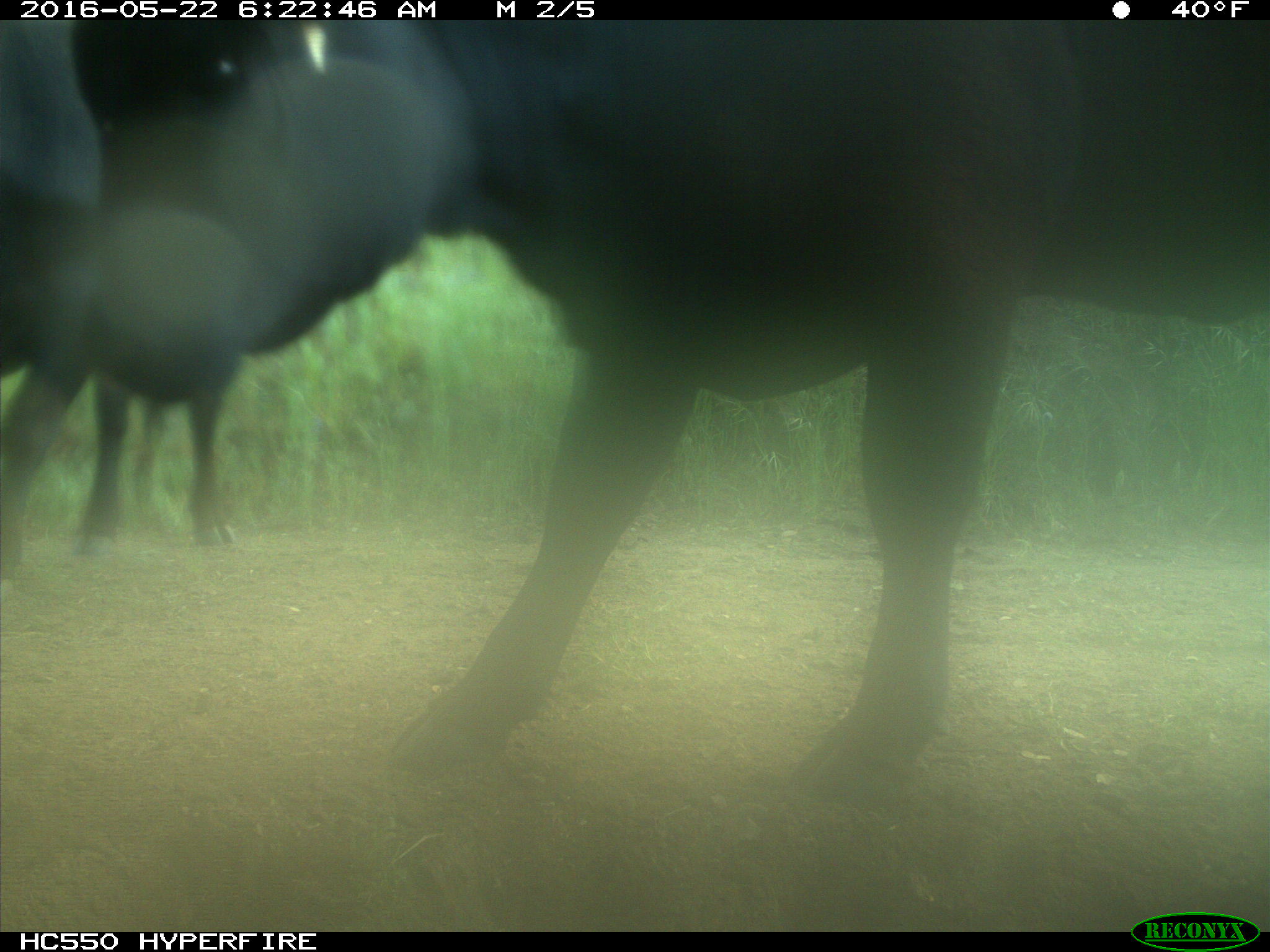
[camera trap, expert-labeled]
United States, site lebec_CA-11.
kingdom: Animalia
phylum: Chordata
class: Mammalia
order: Artiodactyla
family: Bovidae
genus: Bos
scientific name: Bos taurus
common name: domestic cow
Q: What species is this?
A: Bos taurus (domestic cow).